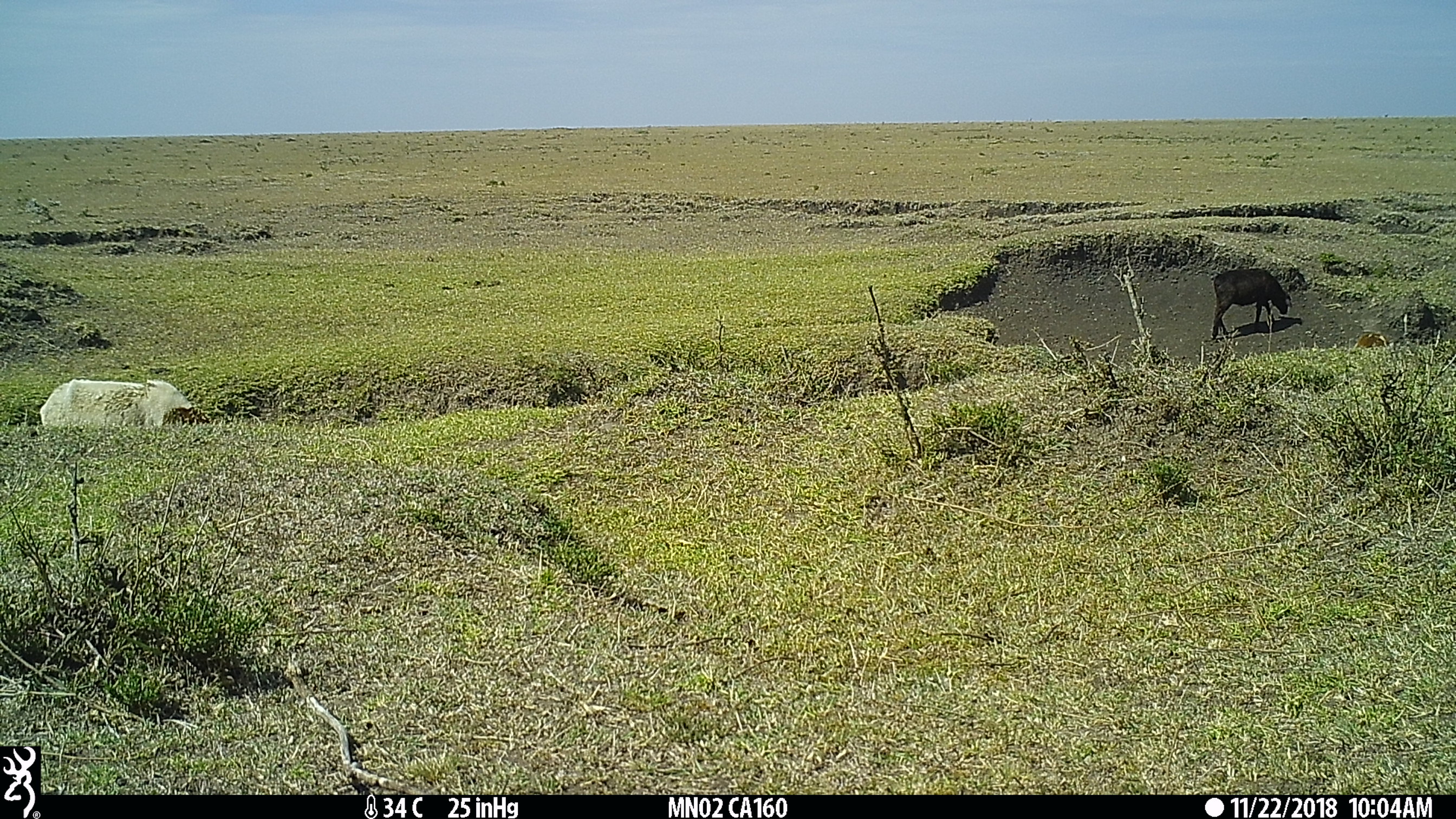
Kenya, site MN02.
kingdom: Animalia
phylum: Chordata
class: Mammalia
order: Artiodactyla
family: Bovidae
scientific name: Bovidae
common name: sheep or goat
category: shoat